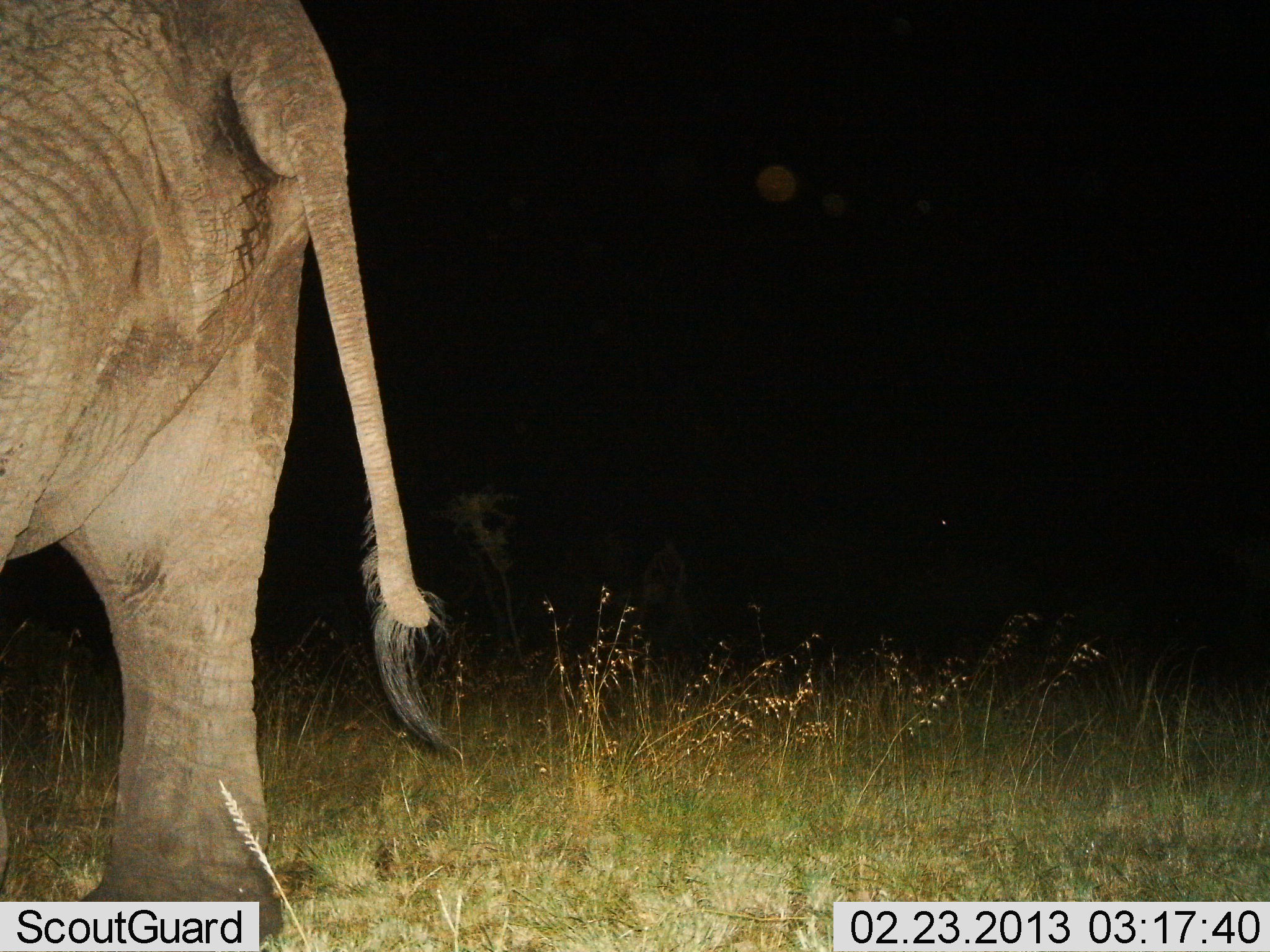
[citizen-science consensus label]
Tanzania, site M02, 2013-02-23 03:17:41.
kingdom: Animalia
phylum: Chordata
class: Mammalia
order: Proboscidea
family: Elephantidae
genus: Loxodonta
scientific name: Loxodonta africana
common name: african bush elephant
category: elephant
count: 1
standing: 77%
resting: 0%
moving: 26%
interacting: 0%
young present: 0%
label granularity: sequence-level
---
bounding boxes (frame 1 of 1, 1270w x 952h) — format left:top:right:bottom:
animal: 0:0:460:944